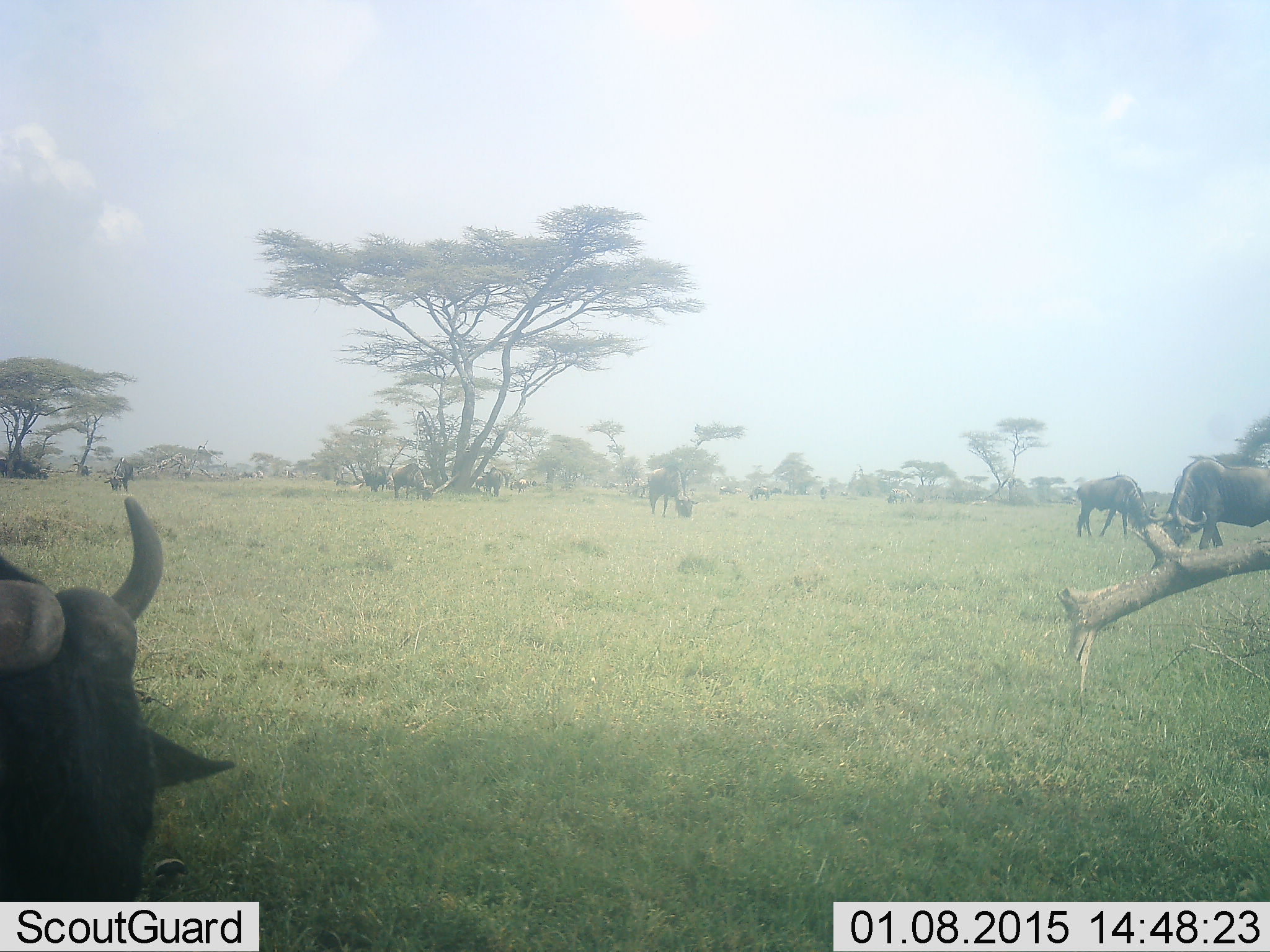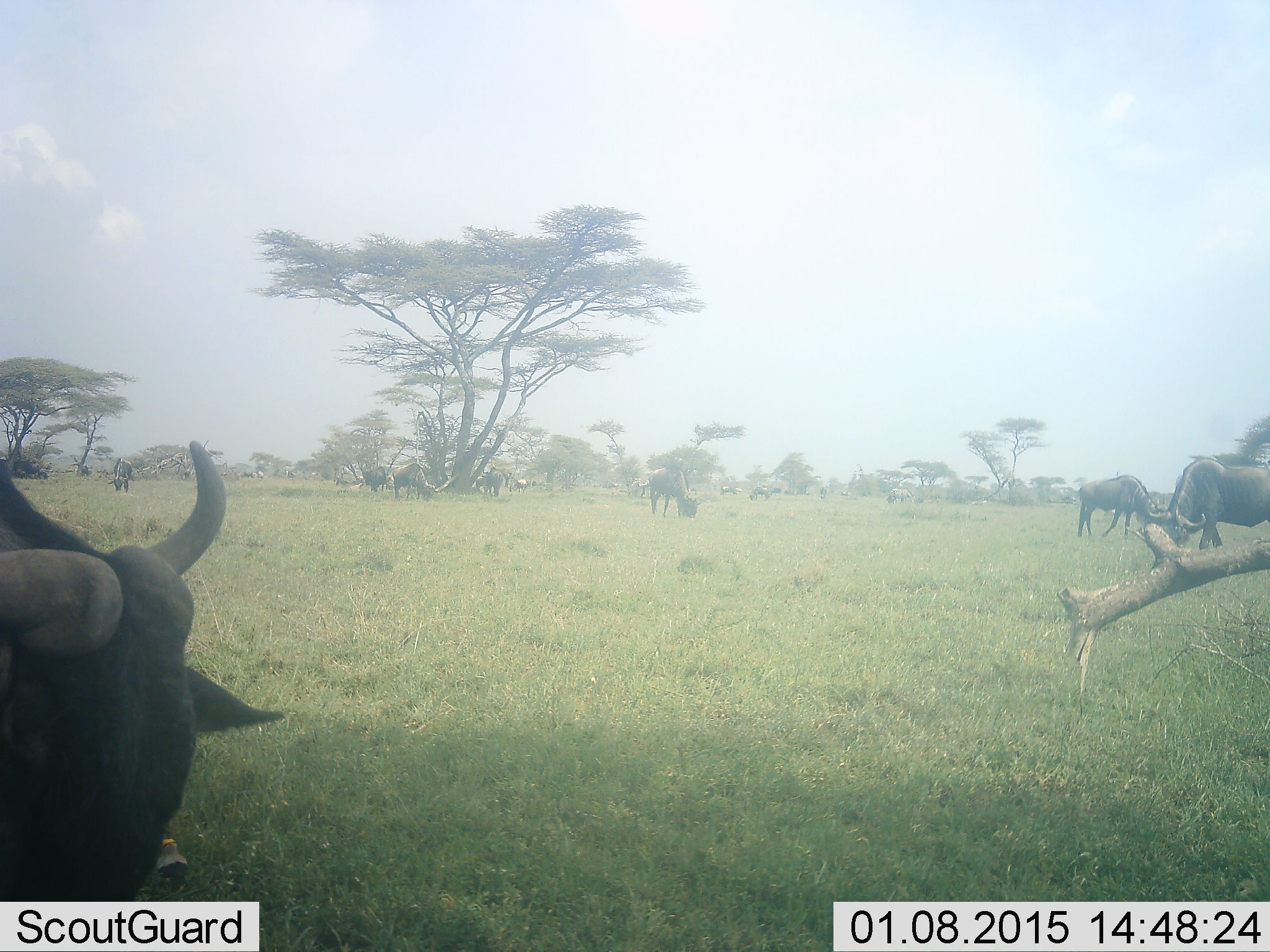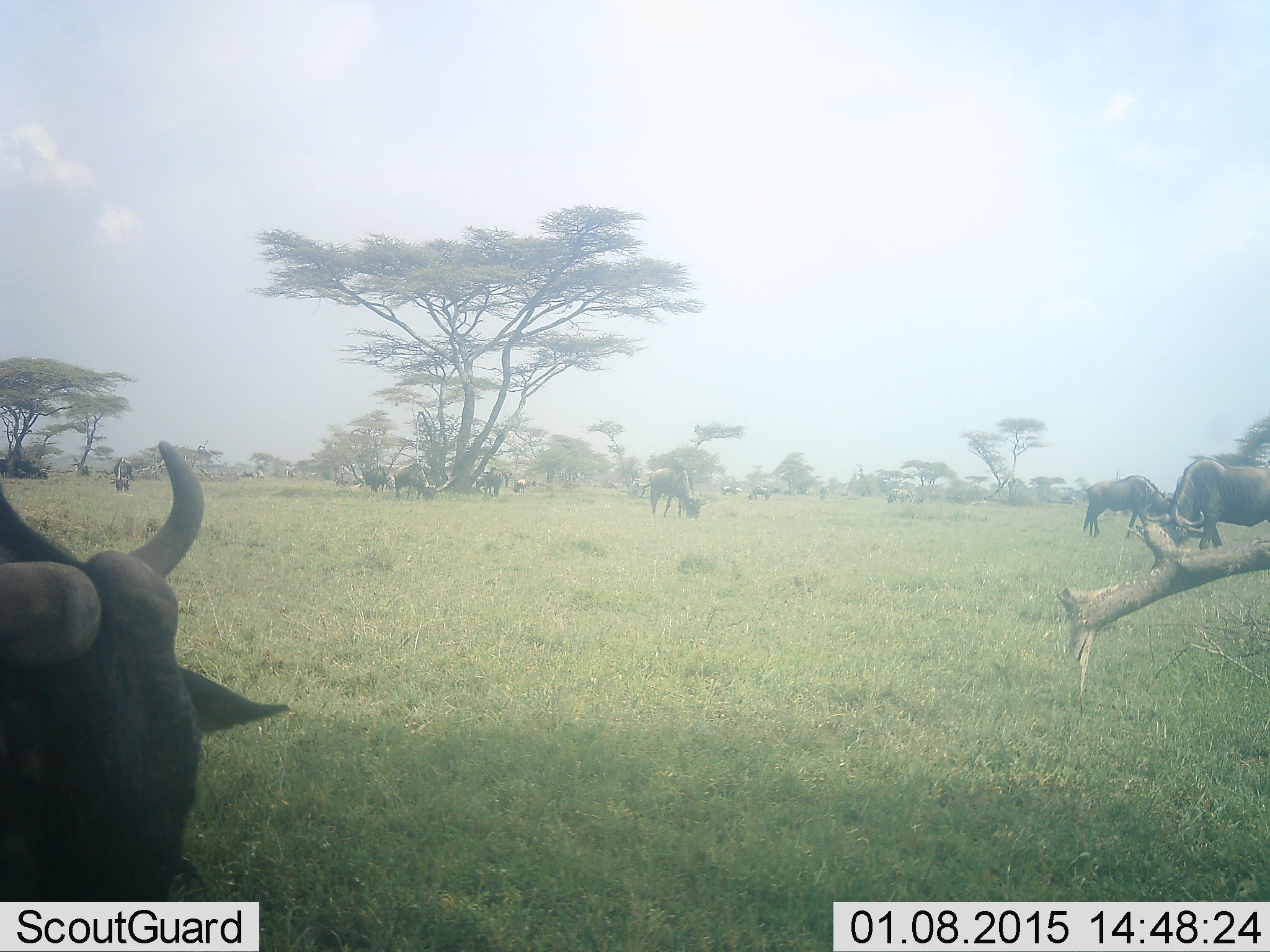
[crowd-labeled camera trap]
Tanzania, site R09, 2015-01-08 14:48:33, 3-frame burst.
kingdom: Animalia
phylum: Chordata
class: Mammalia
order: Artiodactyla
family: Bovidae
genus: Connochaetes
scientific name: Connochaetes taurinus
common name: blue wildebeest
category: wildebeest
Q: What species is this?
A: Wildebeest (blue wildebeest) (Connochaetes taurinus).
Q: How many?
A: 11-50.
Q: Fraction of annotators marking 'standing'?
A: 33%.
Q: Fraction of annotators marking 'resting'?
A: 8%.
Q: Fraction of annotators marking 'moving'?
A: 25%.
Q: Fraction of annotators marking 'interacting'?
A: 0%.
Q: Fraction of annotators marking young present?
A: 0%.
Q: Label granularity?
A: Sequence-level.